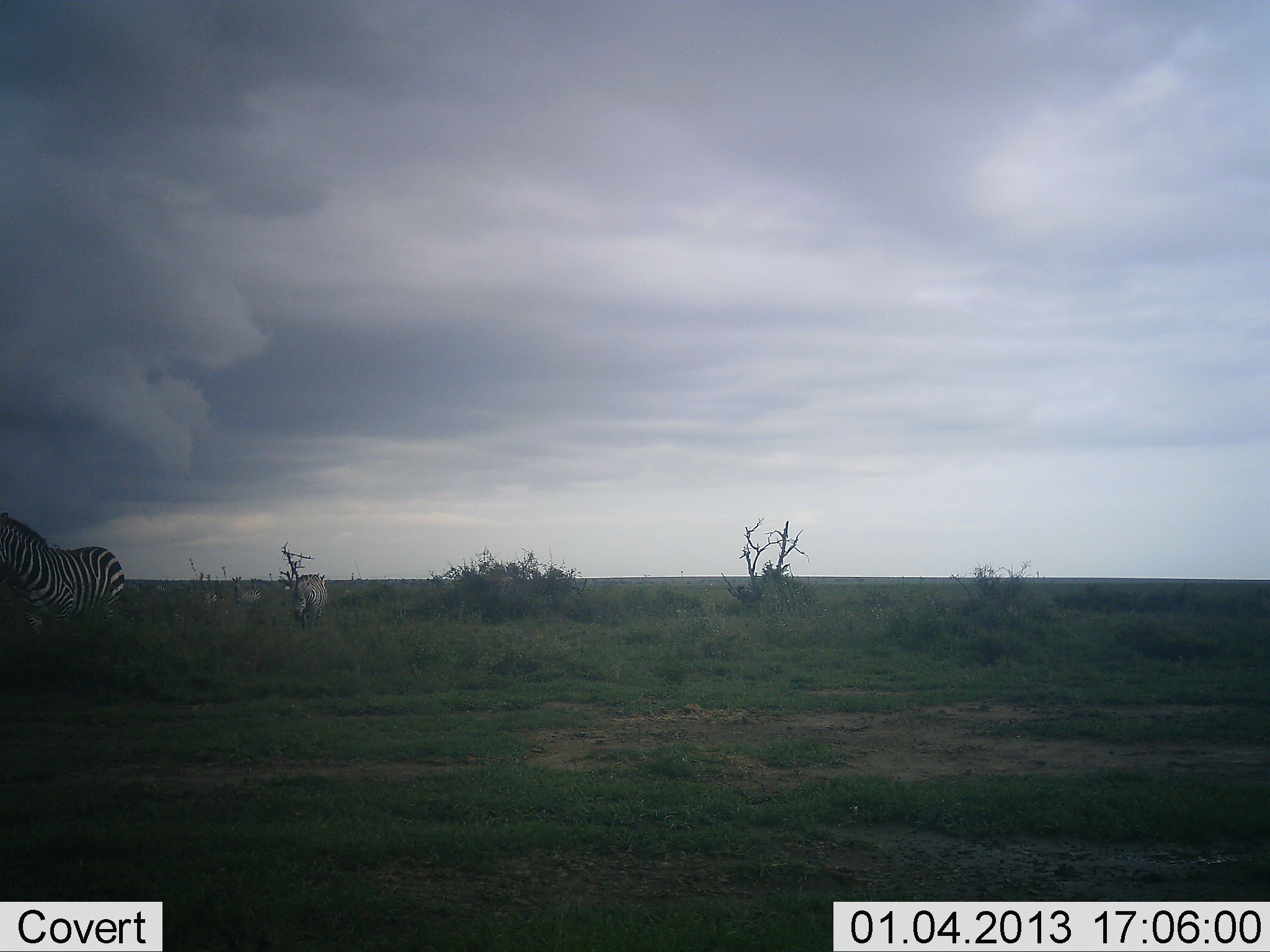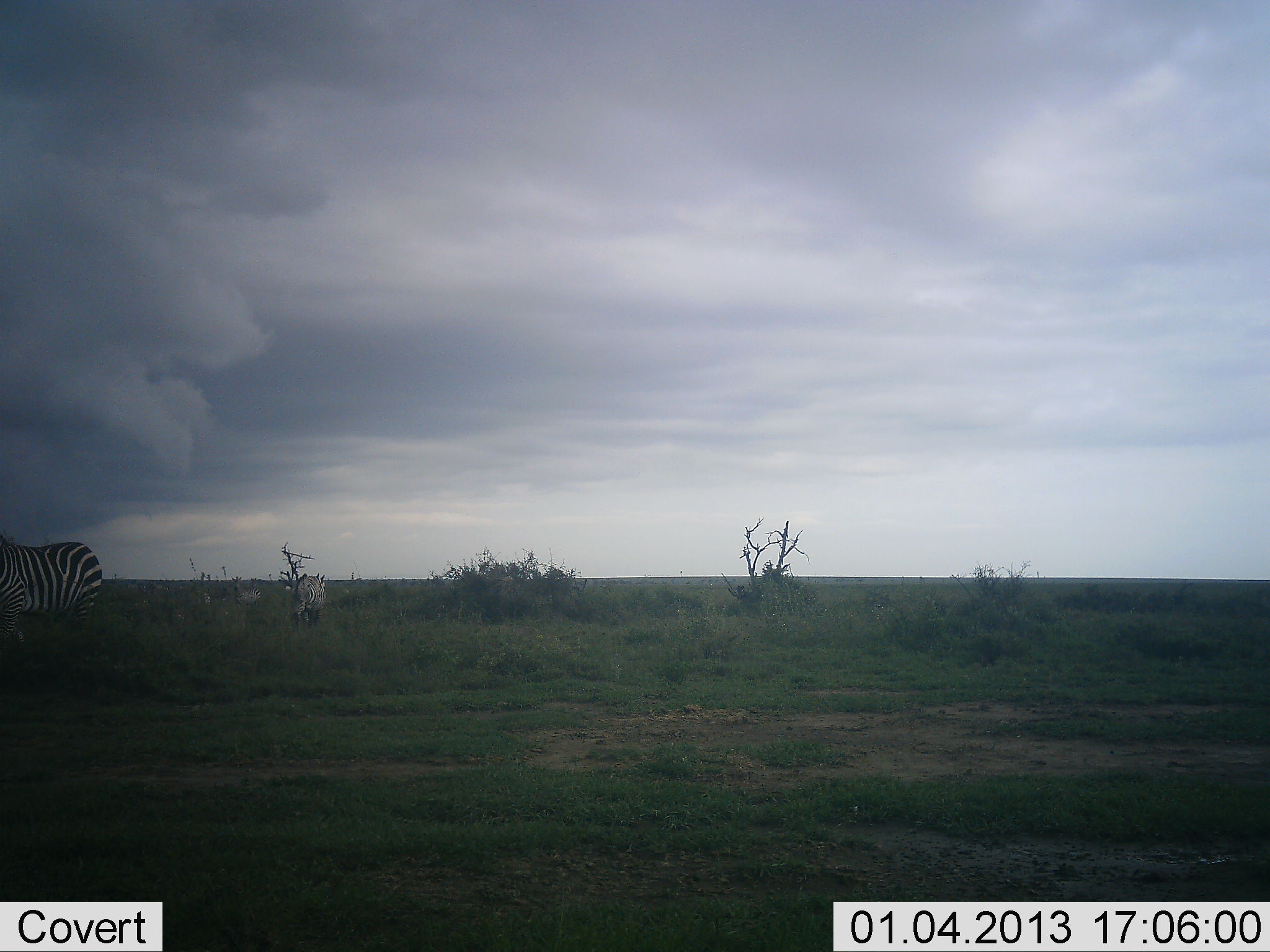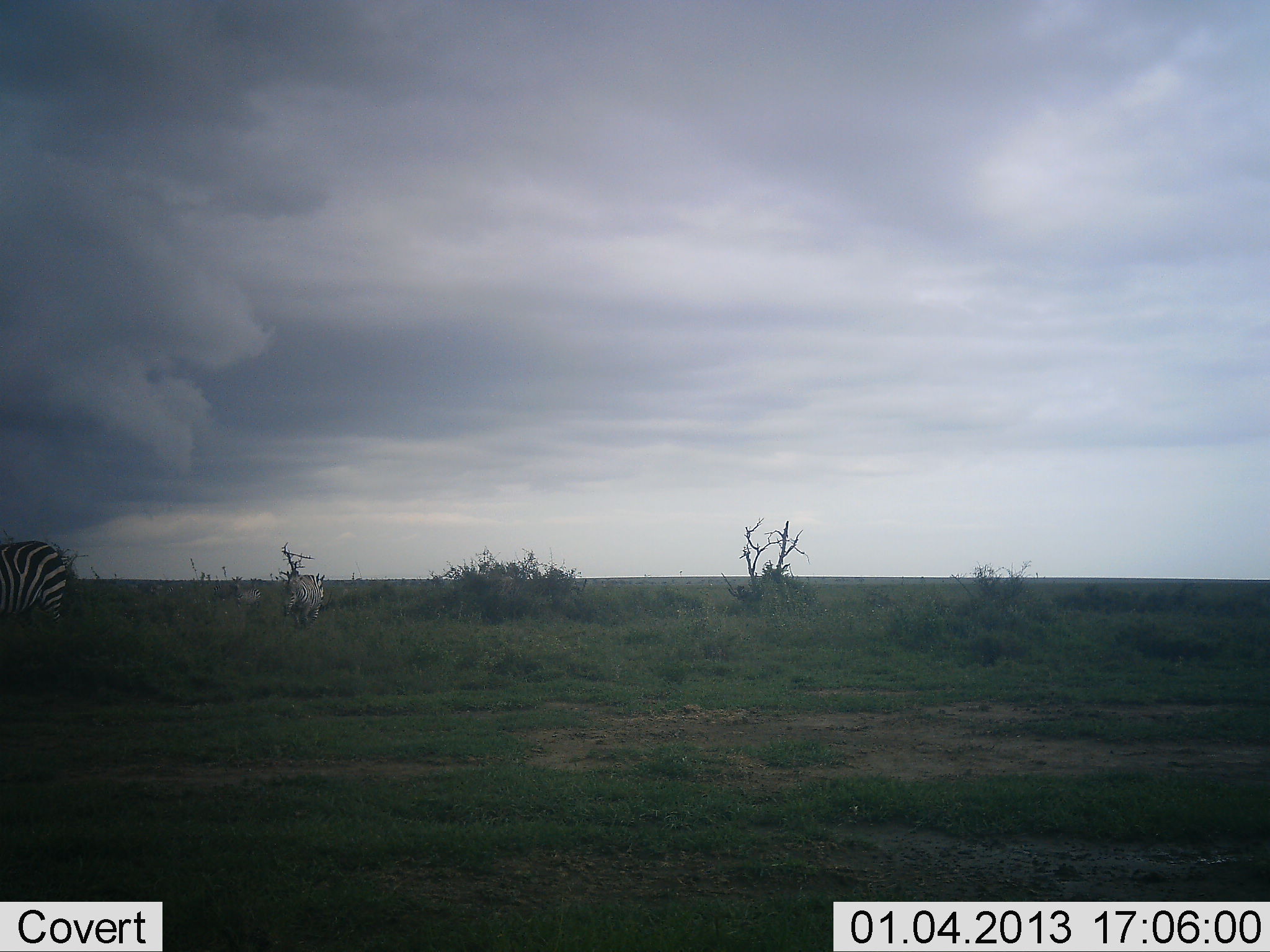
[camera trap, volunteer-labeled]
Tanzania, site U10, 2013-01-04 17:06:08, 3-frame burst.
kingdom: Animalia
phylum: Chordata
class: Mammalia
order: Perissodactyla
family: Equidae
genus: Equus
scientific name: Equus quagga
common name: plains zebra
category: zebra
Zebra (plains zebra) (Equus quagga), count 4. Behavior (volunteer vote fractions): standing 60%, resting 0%, moving 40%, interacting 0%. Young present (vote fraction): 0%. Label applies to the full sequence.